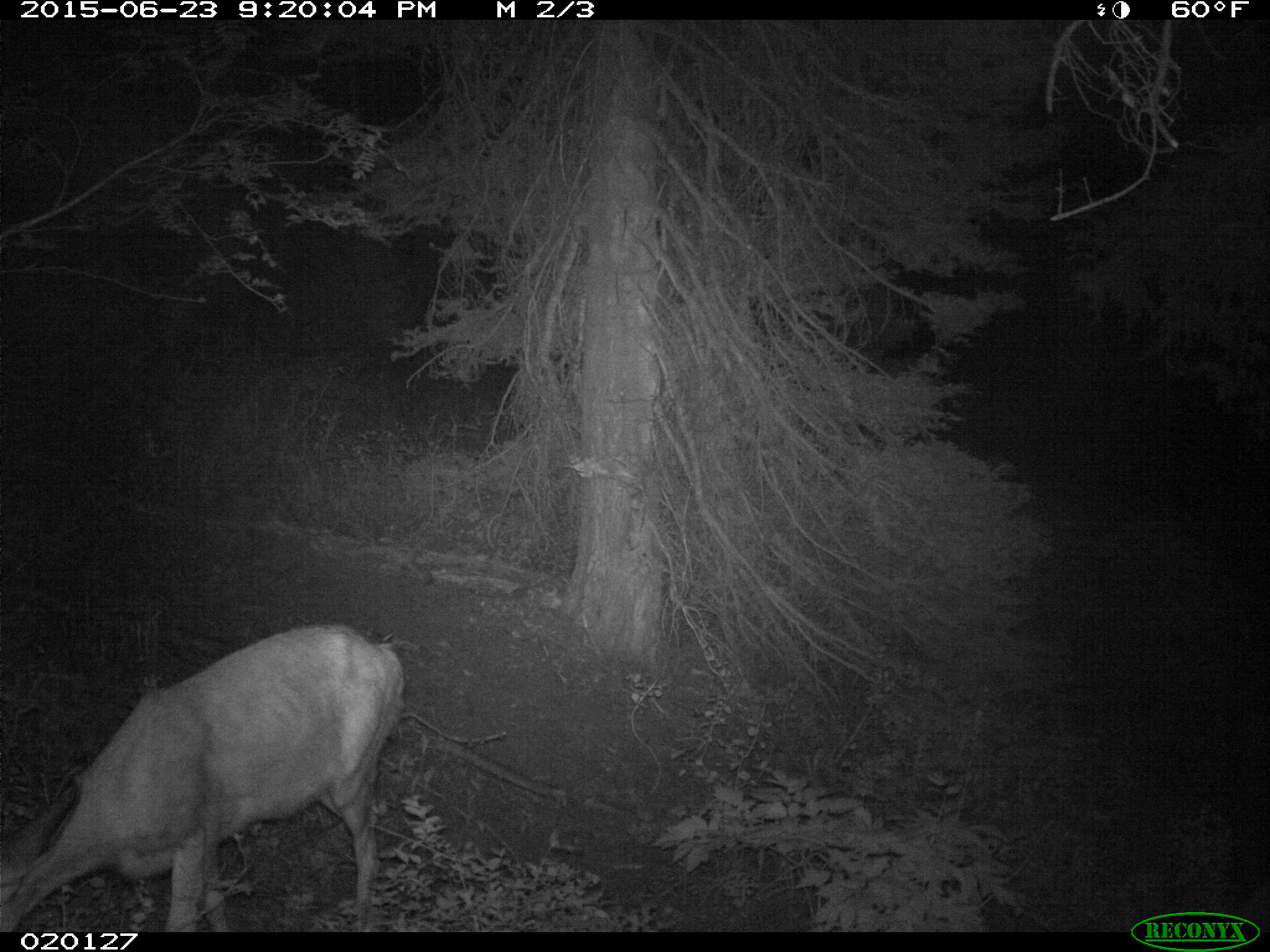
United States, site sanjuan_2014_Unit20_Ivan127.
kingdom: Animalia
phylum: Chordata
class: Mammalia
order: Artiodactyla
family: Cervidae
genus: Odocoileus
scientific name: Odocoileus hemionus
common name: mule deer